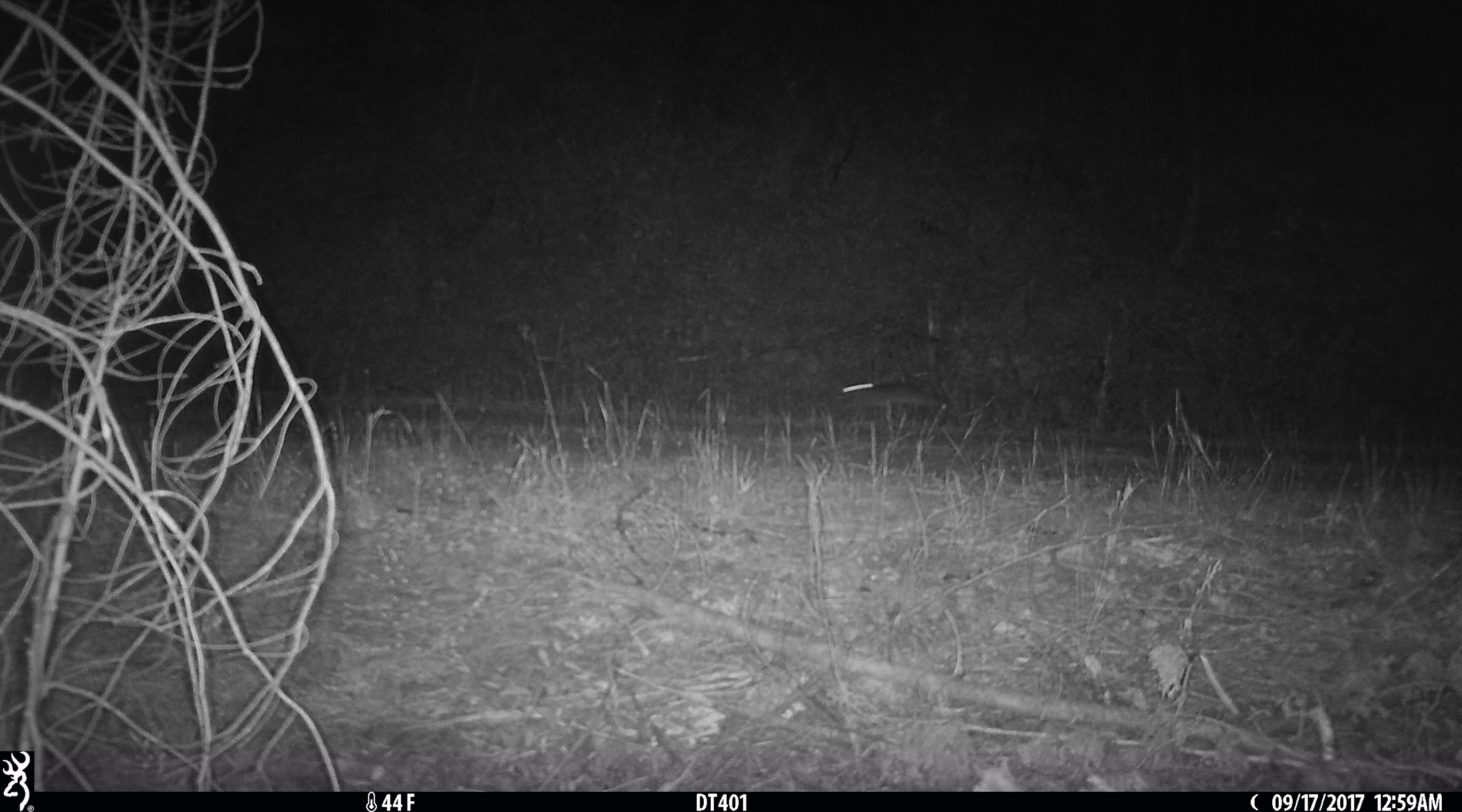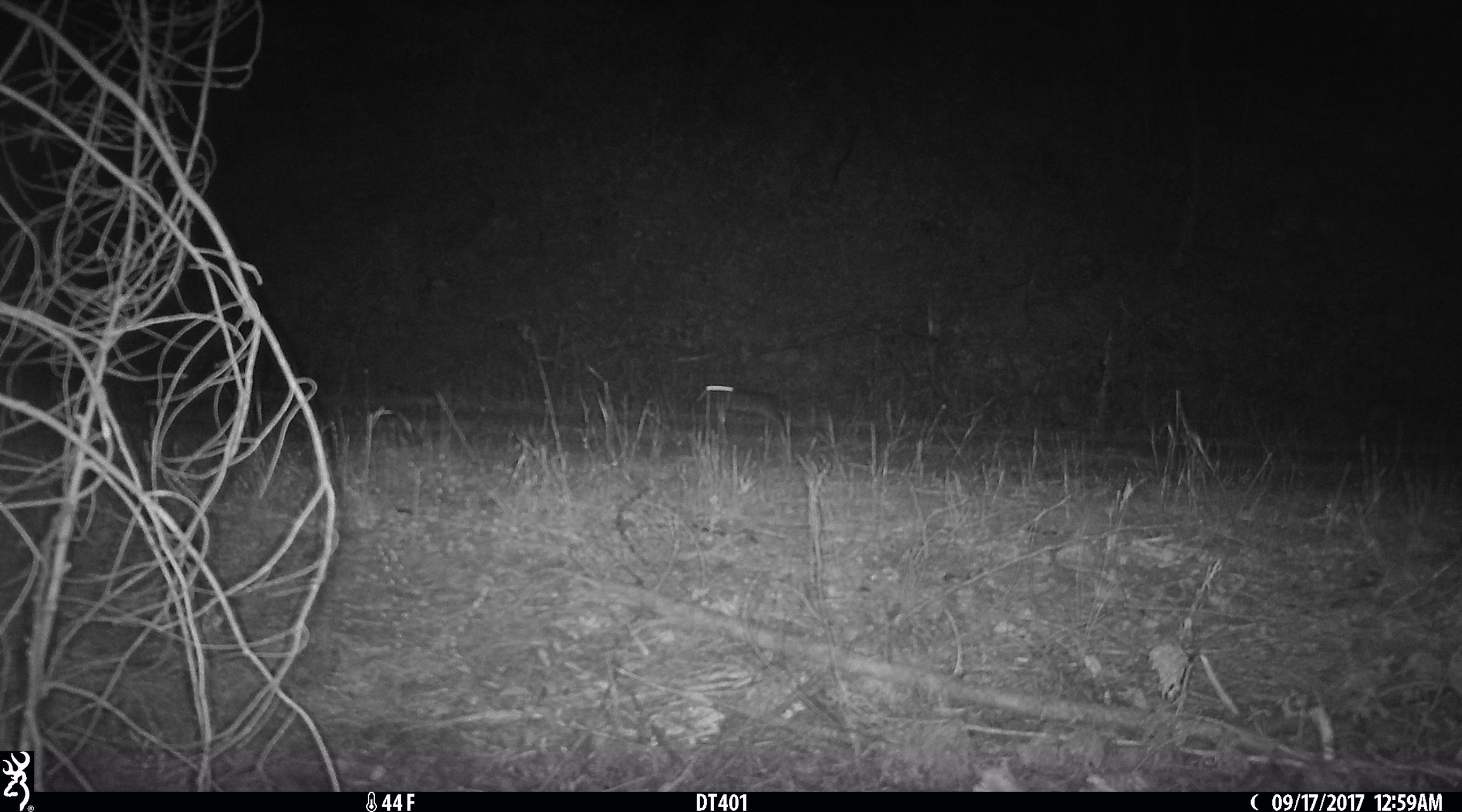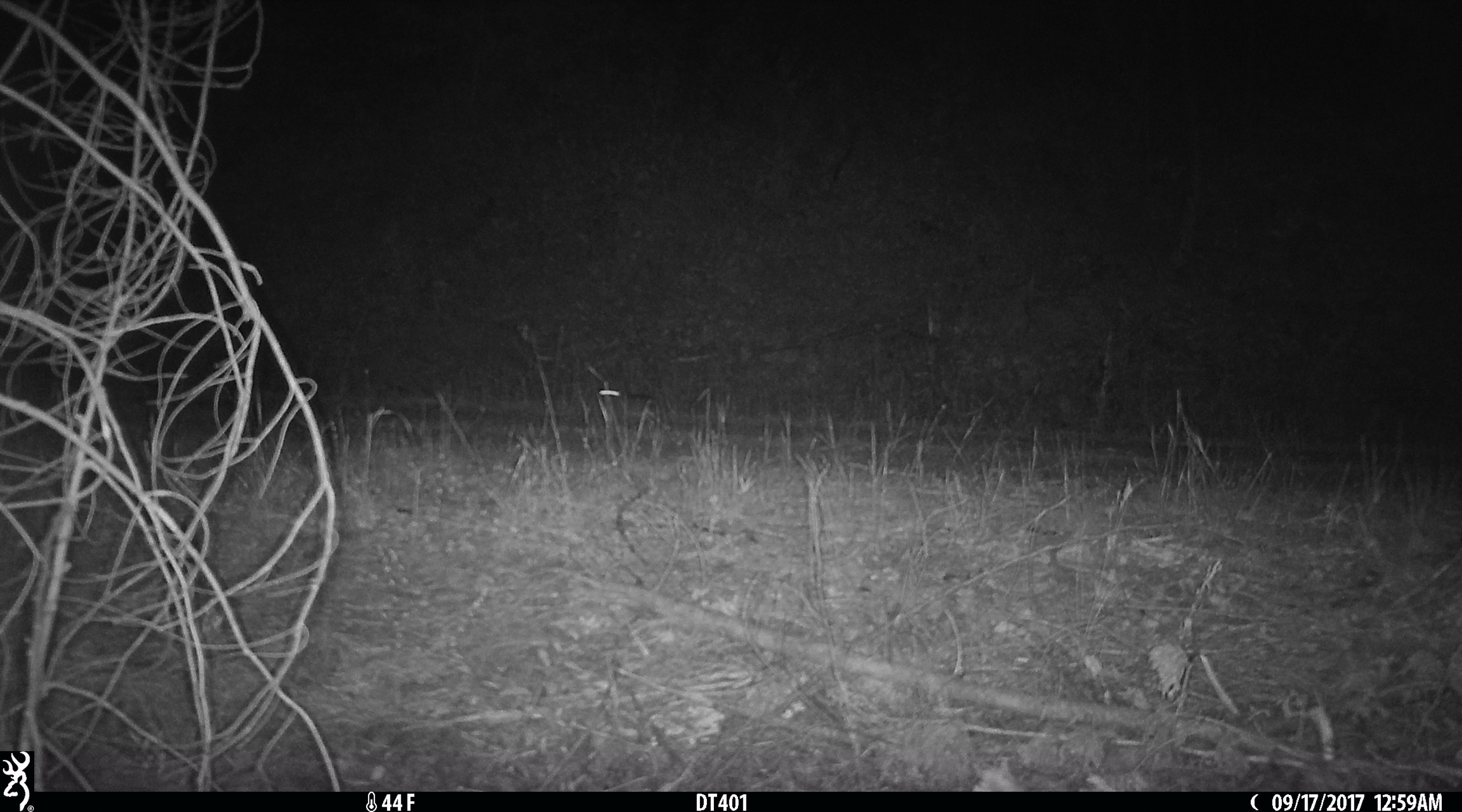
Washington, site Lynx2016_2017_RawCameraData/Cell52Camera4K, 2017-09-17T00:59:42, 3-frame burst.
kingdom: Animalia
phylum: Chordata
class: Mammalia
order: Lagomorpha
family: Leporidae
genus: Lepus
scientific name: Lepus americanus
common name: snowshoe hare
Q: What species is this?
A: Lepus americanus (snowshoe hare).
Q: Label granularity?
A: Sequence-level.